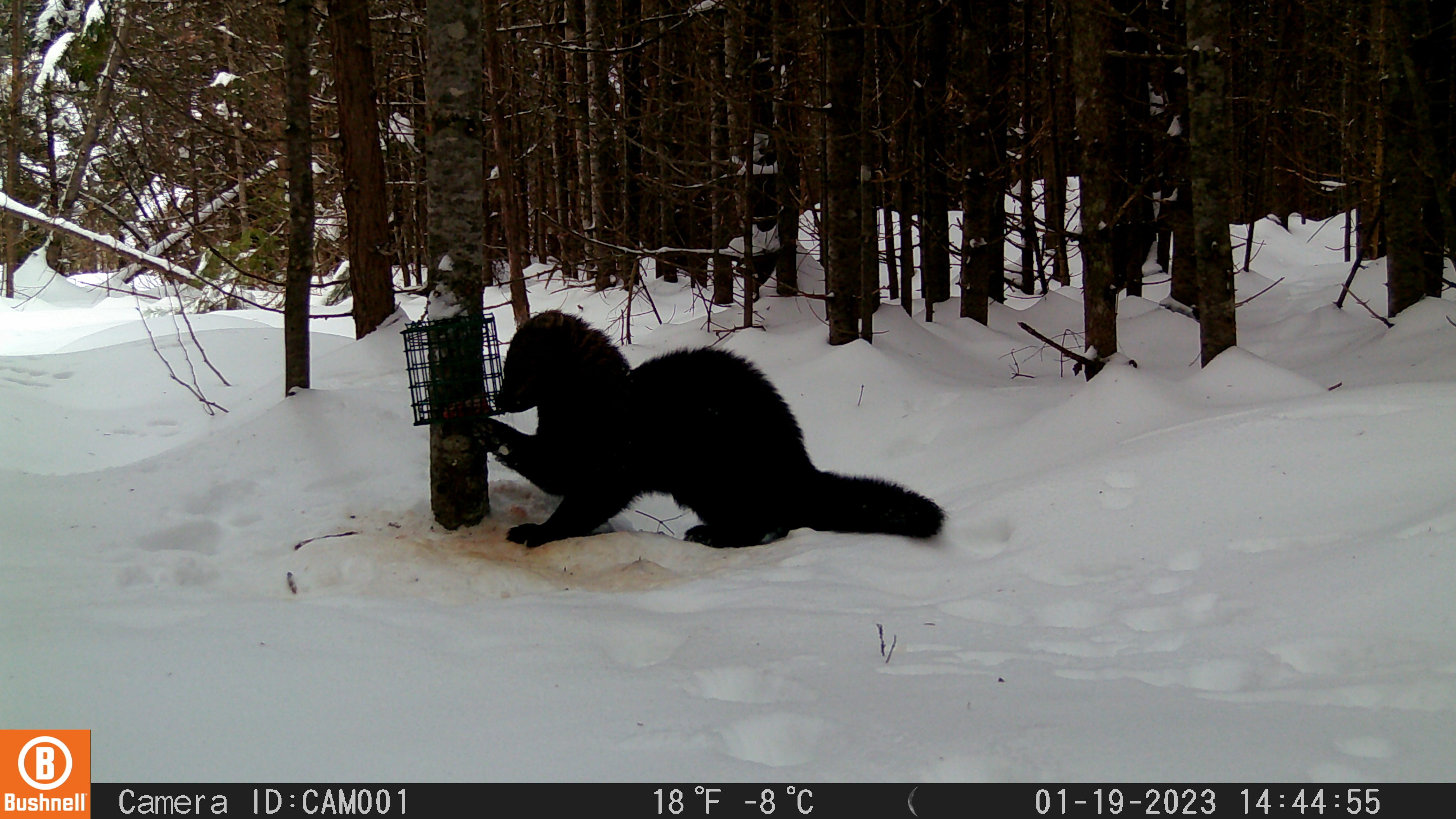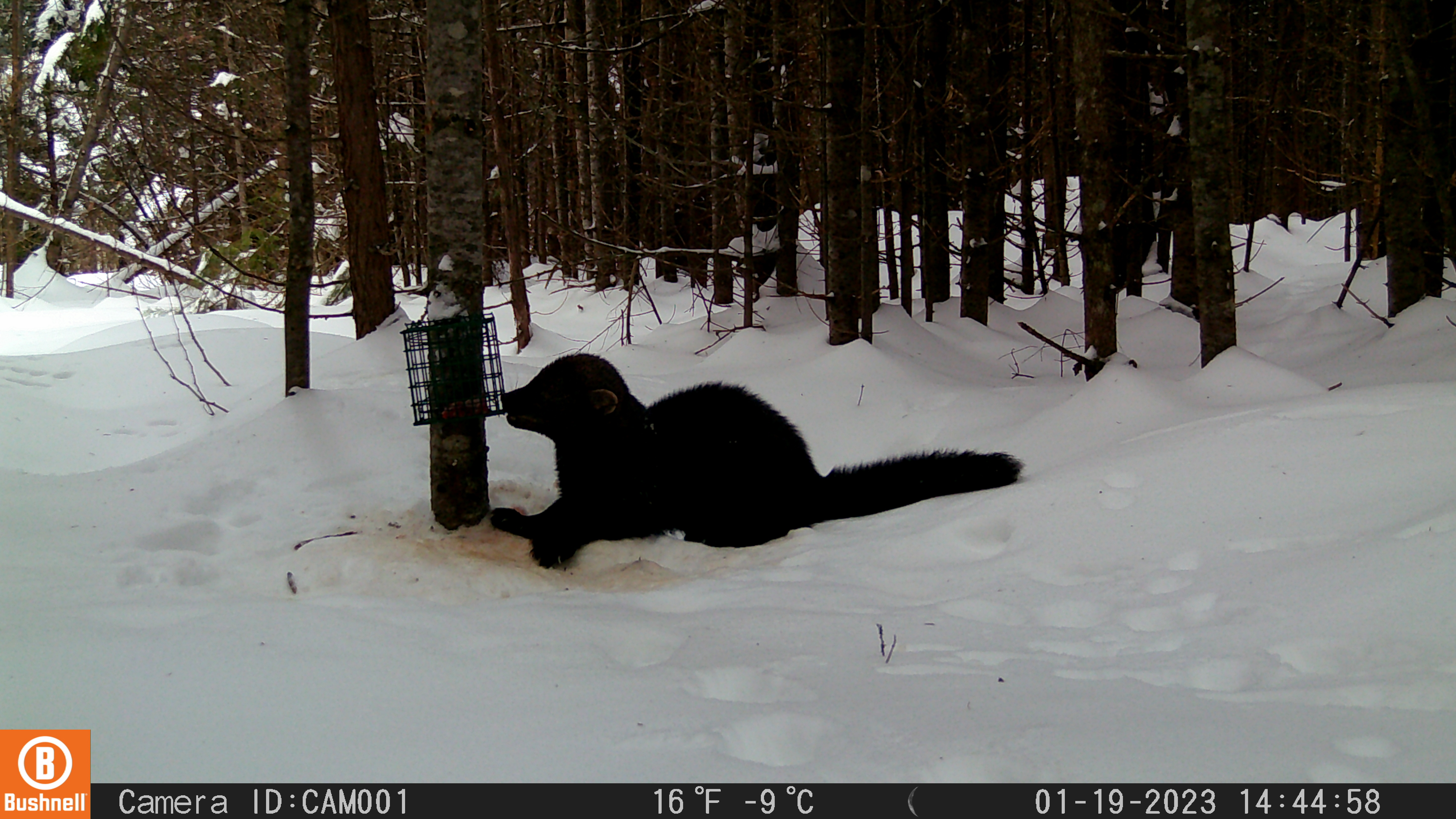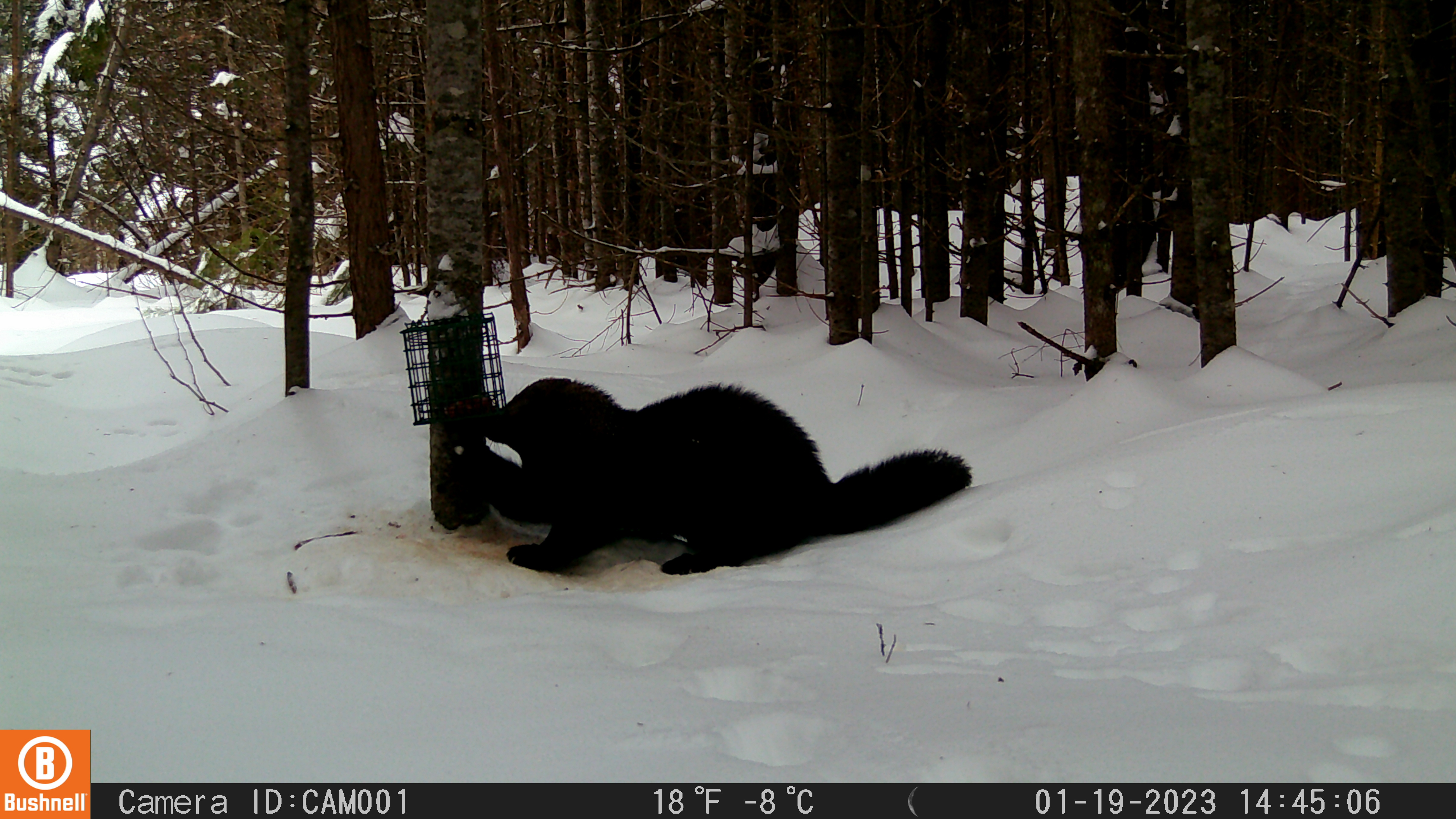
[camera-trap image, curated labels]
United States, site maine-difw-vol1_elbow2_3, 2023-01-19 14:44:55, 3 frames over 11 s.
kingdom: Animalia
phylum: Chordata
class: Mammalia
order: Carnivora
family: Mustelidae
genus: Pekania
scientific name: Pekania pennanti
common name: fisher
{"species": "fisher (Pekania pennanti)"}